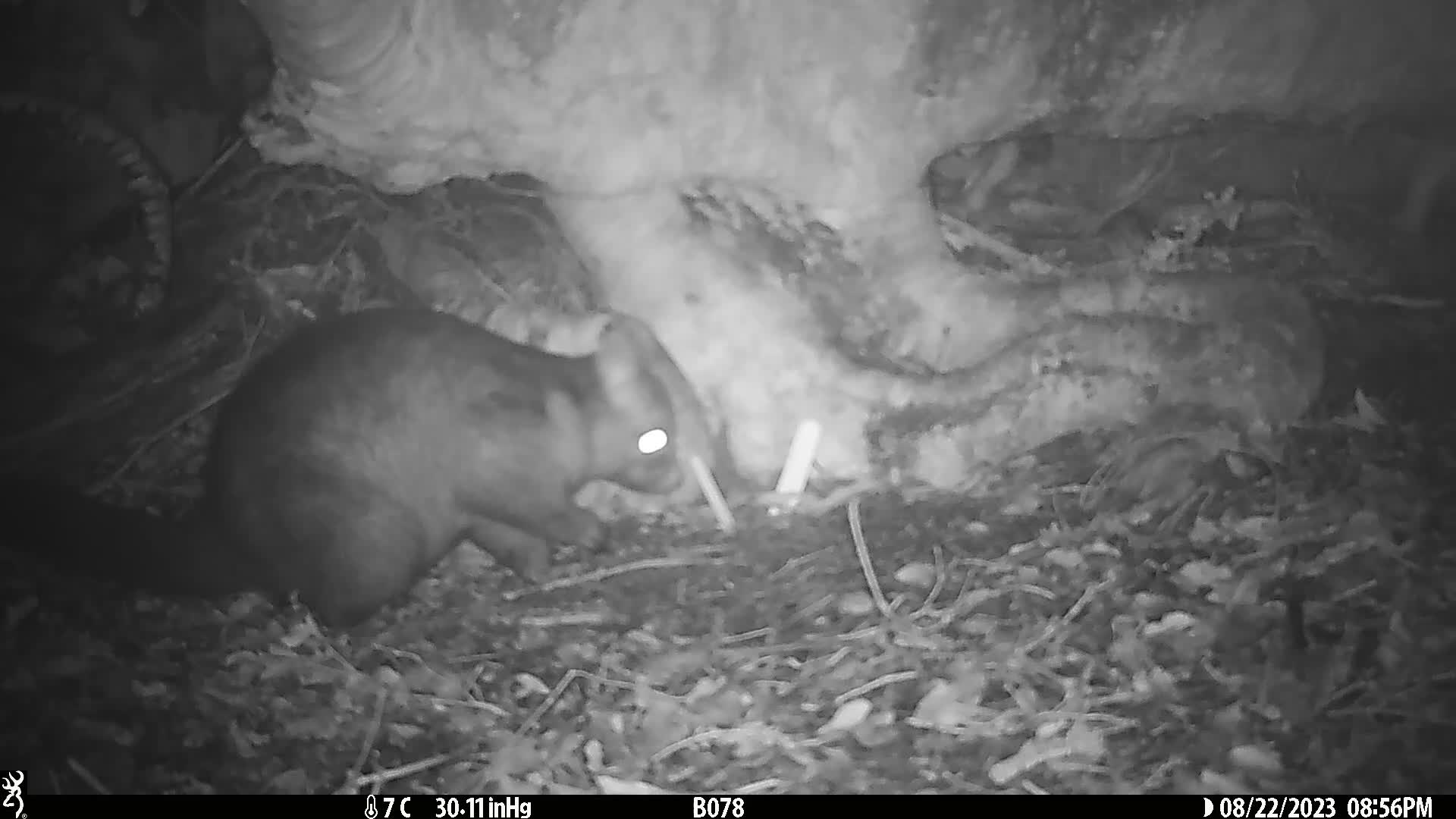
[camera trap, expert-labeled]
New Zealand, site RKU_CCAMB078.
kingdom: Animalia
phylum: Chordata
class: Mammalia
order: Diprotodontia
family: Phalangeridae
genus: Trichosurus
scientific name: Trichosurus vulpecula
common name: common brushtail possum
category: possum